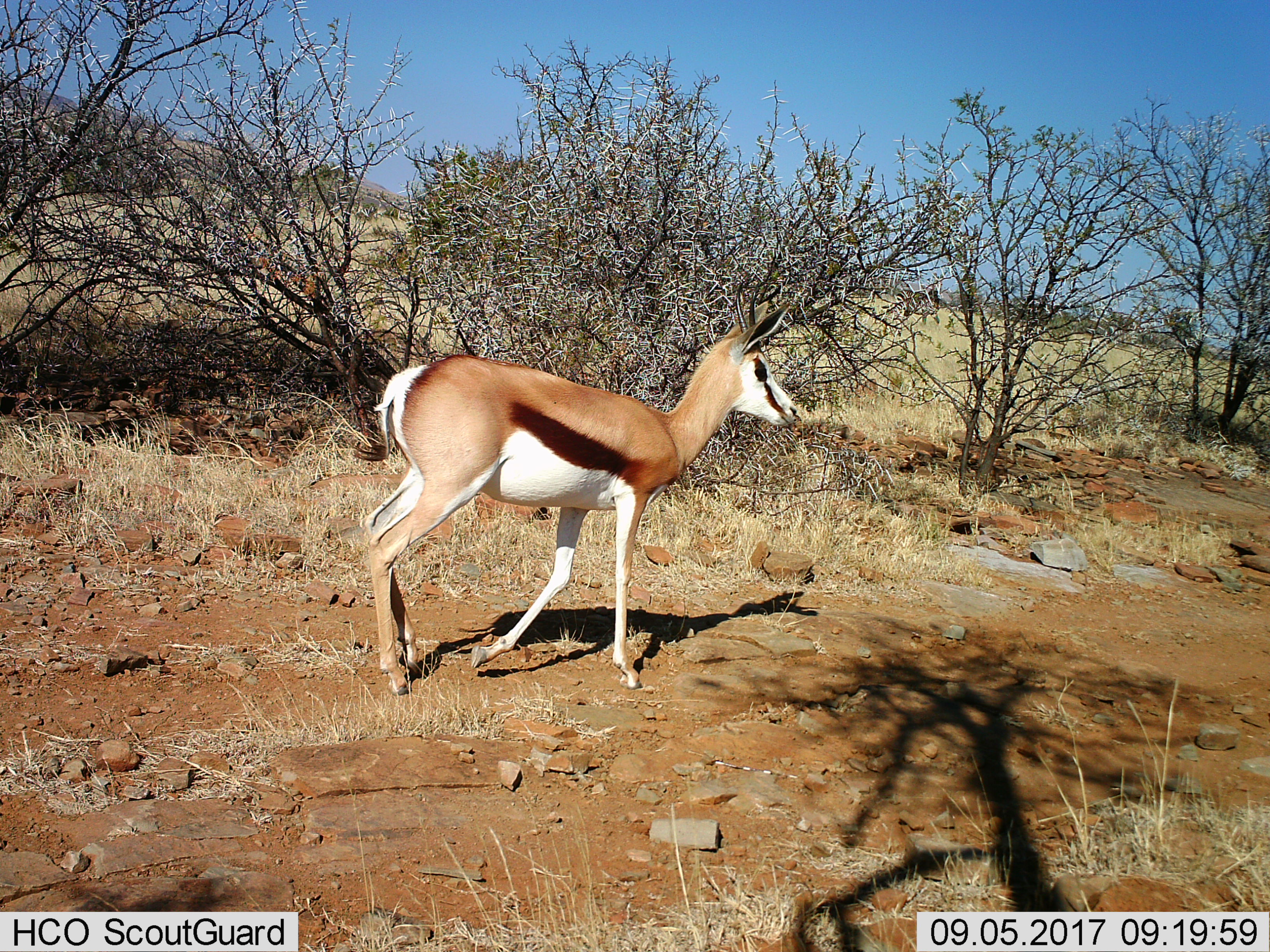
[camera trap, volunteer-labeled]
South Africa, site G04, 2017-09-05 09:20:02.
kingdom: Animalia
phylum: Chordata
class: Mammalia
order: Artiodactyla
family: Bovidae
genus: Antidorcas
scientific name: Antidorcas marsupialis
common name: springbok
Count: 1.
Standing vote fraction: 14%.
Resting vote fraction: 0%.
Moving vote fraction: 86%.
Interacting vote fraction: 0%.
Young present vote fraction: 0%.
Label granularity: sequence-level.